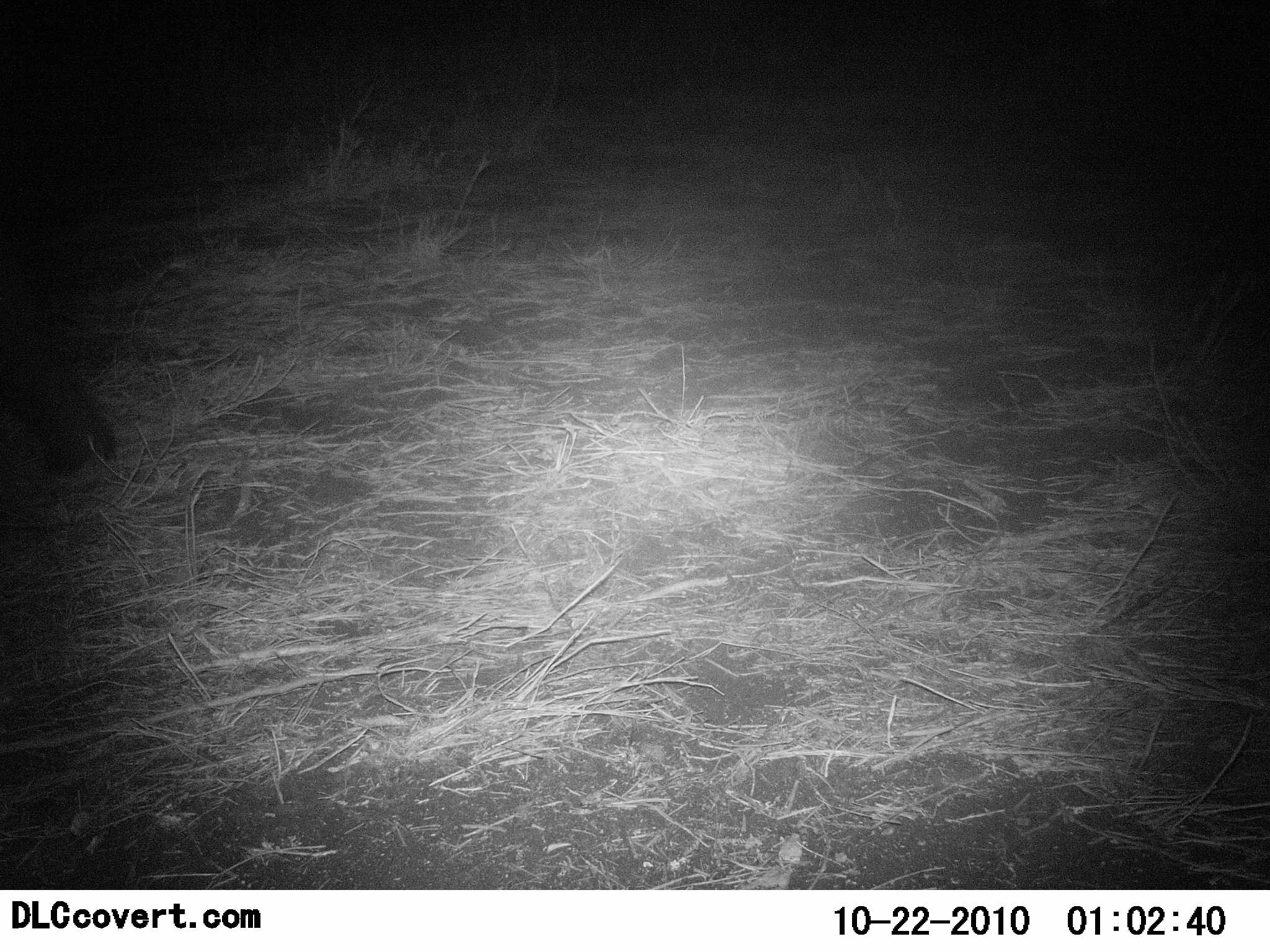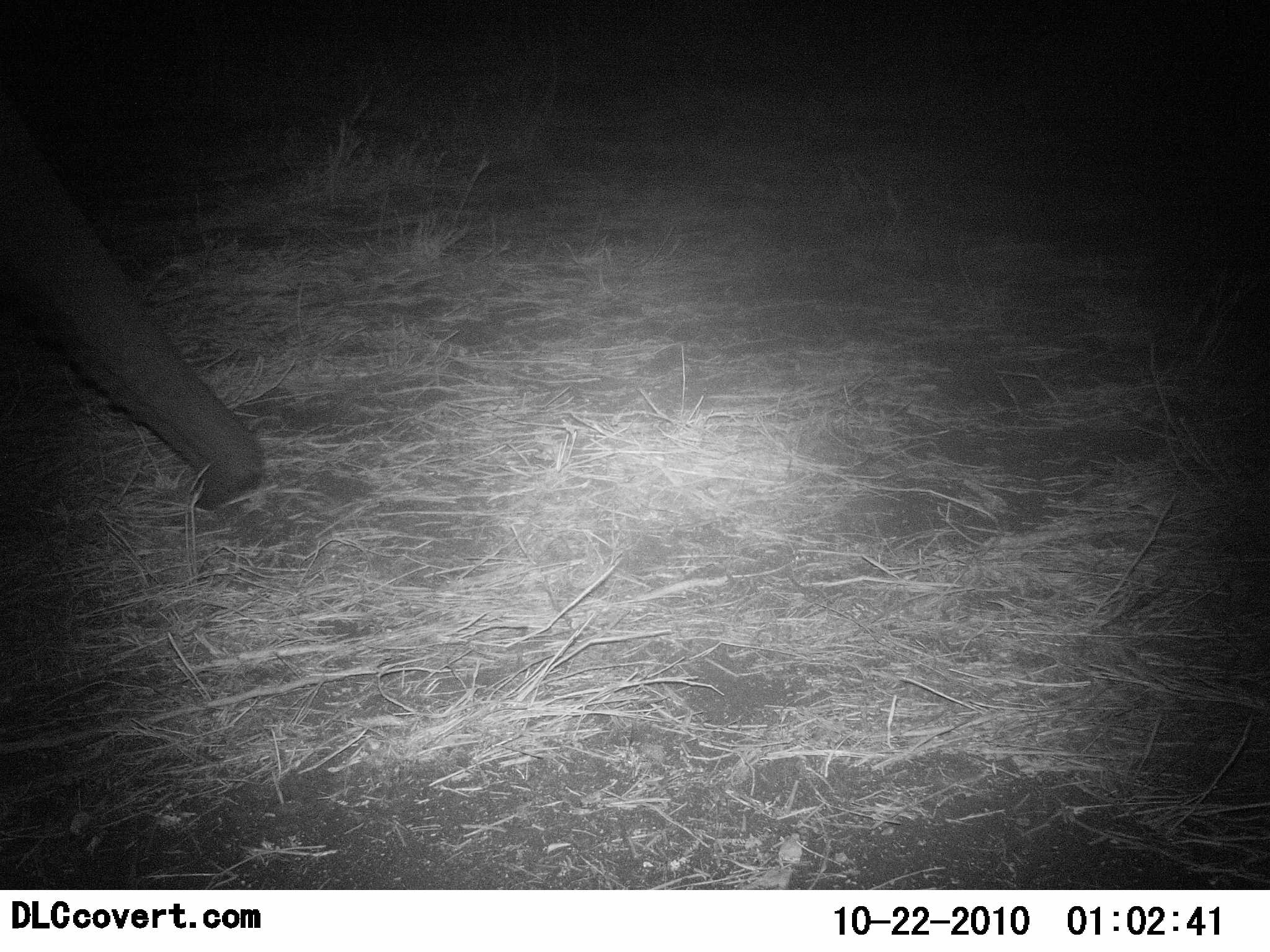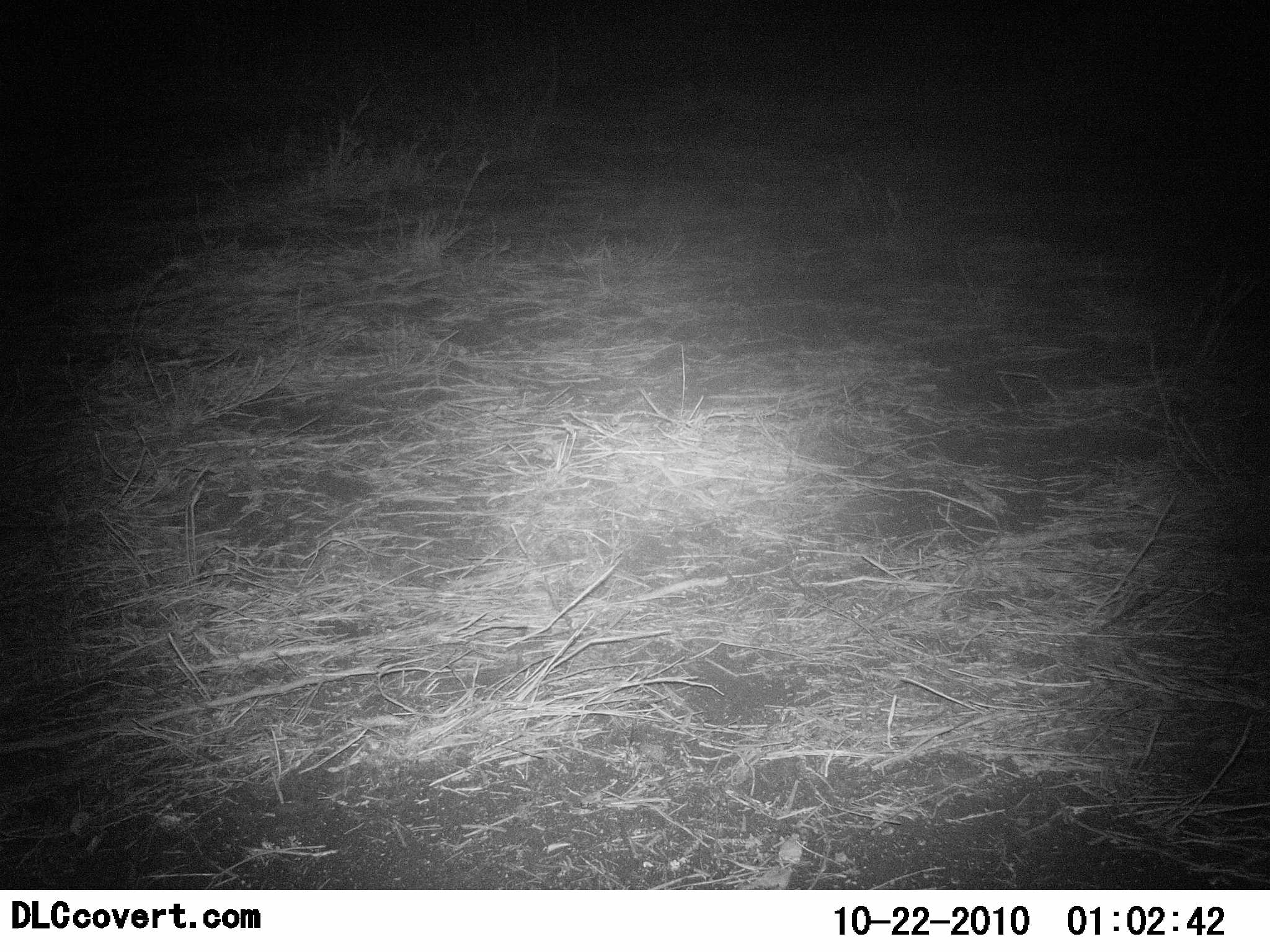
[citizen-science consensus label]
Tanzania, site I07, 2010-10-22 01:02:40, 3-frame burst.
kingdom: Animalia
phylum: Chordata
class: Mammalia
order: Proboscidea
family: Elephantidae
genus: Loxodonta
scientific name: Loxodonta africana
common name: african bush elephant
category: elephant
Elephant (african bush elephant) (Loxodonta africana), count 1. Behavior (volunteer vote fractions): standing 30%, resting 0%, moving 20%, interacting 10%. Young present (vote fraction): 0%. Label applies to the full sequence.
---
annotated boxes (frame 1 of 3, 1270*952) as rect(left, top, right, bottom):
animal: rect(0, 339, 120, 481)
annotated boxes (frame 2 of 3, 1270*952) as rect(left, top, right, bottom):
animal: rect(0, 85, 269, 515)